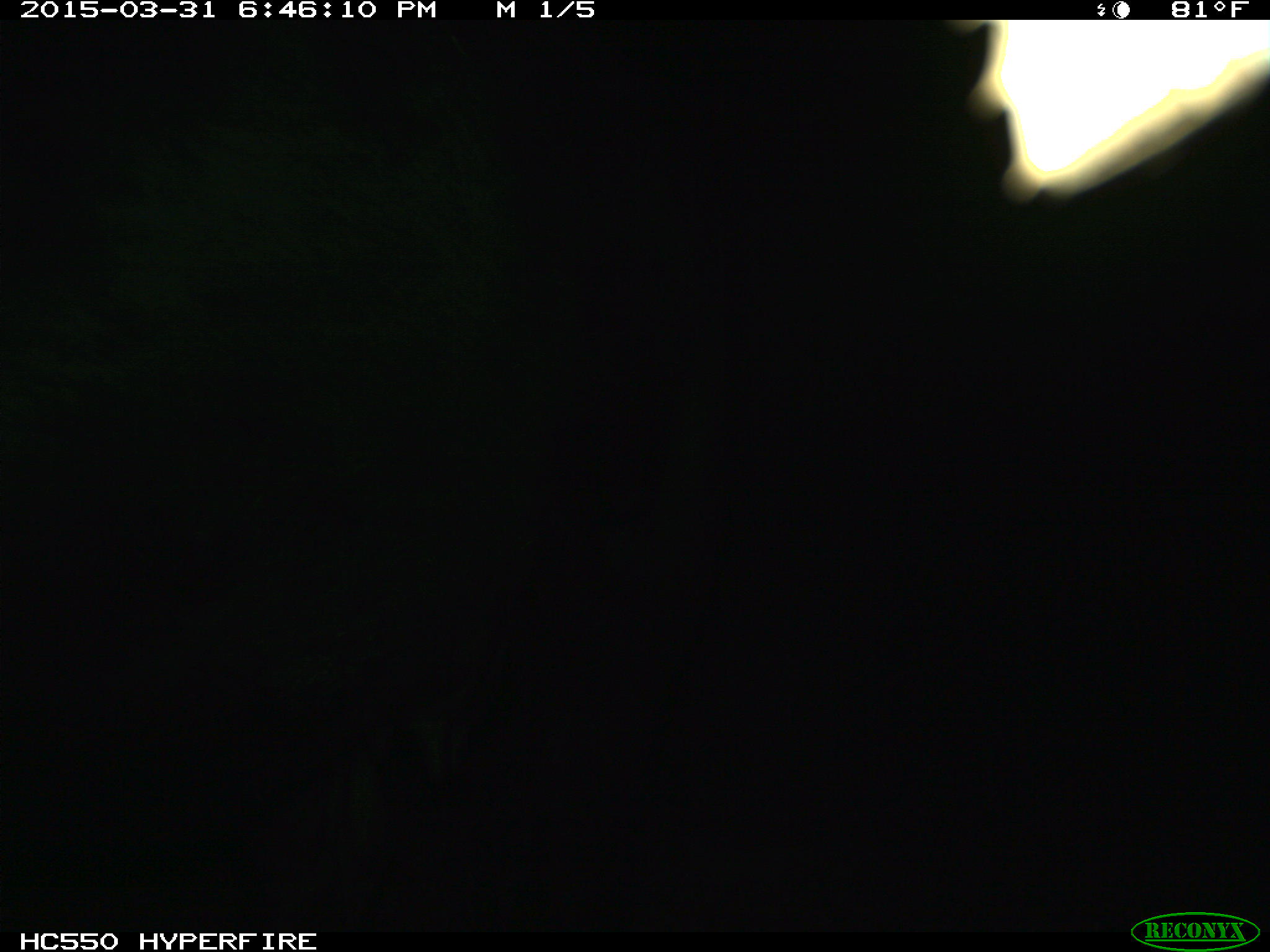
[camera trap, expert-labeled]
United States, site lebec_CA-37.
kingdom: Animalia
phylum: Chordata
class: Mammalia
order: Artiodactyla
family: Bovidae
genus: Bos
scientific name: Bos taurus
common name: domestic cow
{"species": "Bos taurus (domestic cow)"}